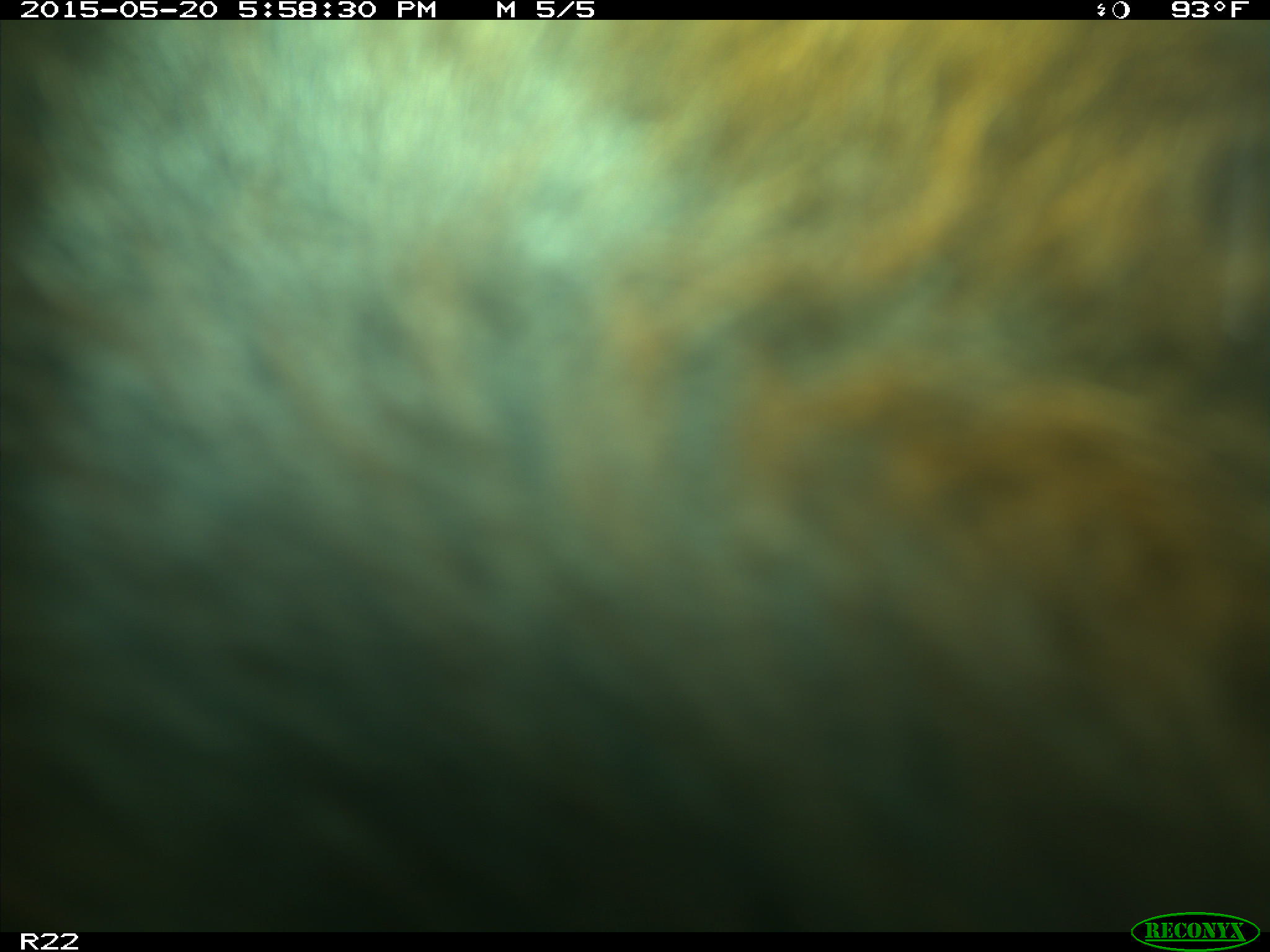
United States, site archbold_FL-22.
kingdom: Animalia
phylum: Chordata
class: Mammalia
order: Artiodactyla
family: Bovidae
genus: Bos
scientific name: Bos taurus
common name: domestic cow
Bos taurus (domestic cow).